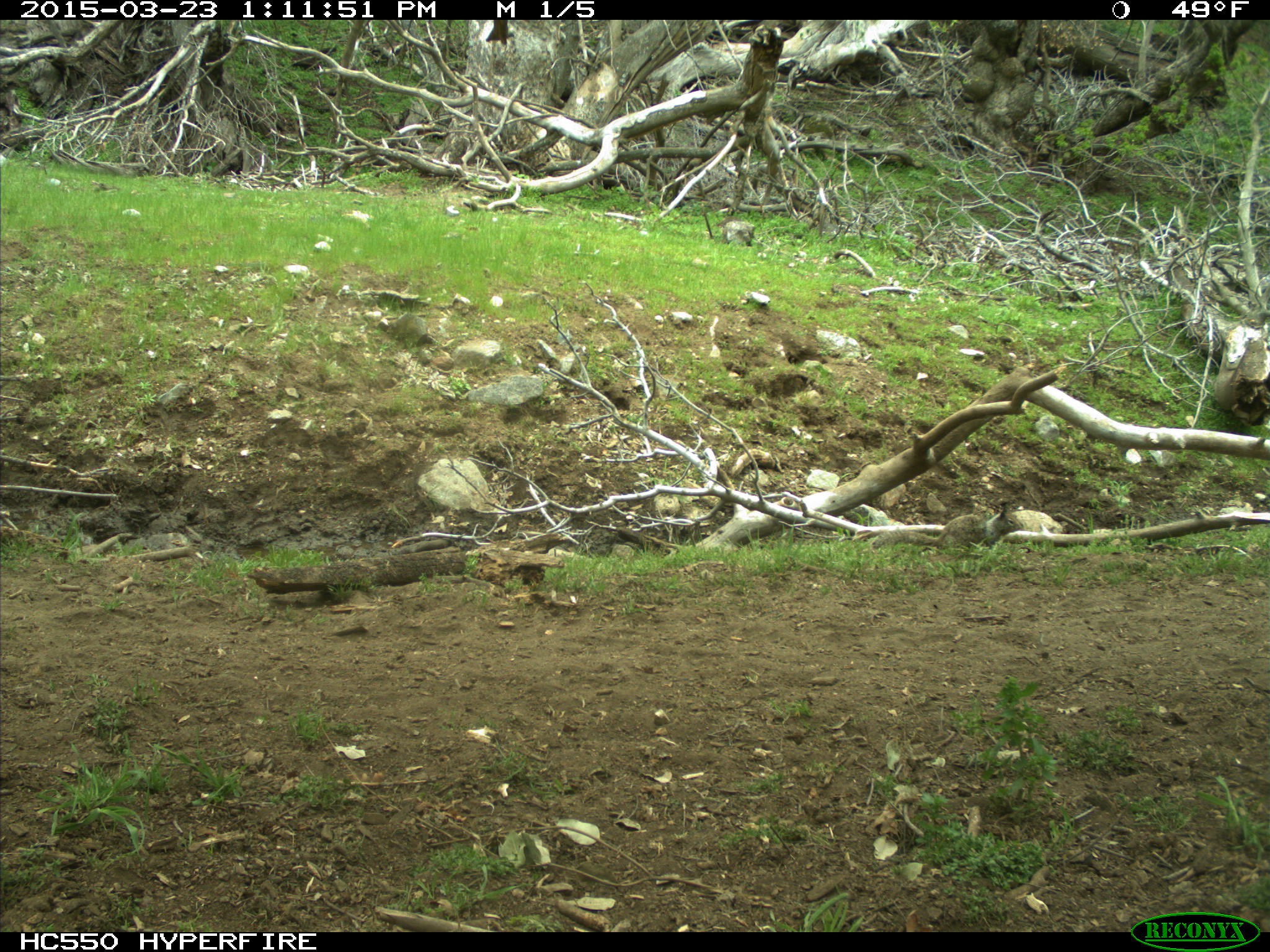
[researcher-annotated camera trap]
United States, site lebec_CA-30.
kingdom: Animalia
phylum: Chordata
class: Mammalia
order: Rodentia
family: Sciuridae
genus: Otospermophilus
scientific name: Otospermophilus beecheyi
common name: california ground squirrel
Otospermophilus beecheyi (california ground squirrel).